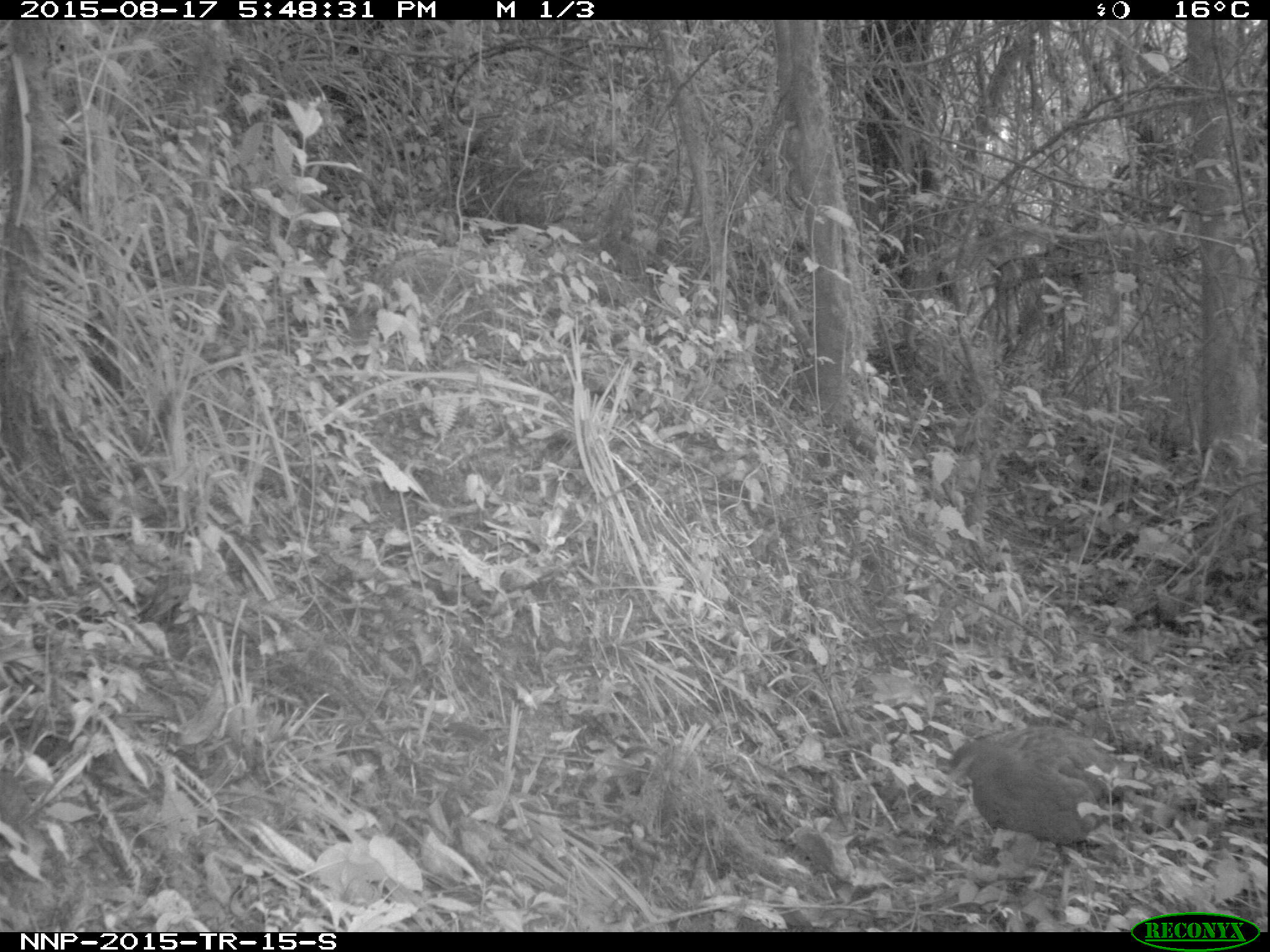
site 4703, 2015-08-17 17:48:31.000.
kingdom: Animalia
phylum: Chordata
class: Aves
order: Galliformes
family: Phasianidae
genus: Pternistis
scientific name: Pternistis nobilis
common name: handsome francolin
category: francolinus nobilis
Francolinus nobilis (handsome francolin) (Pternistis nobilis), count 1.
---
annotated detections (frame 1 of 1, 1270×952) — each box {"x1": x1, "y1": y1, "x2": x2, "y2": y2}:
francolinus nobilis: {"x1": 946, "y1": 727, "x2": 1123, "y2": 914}